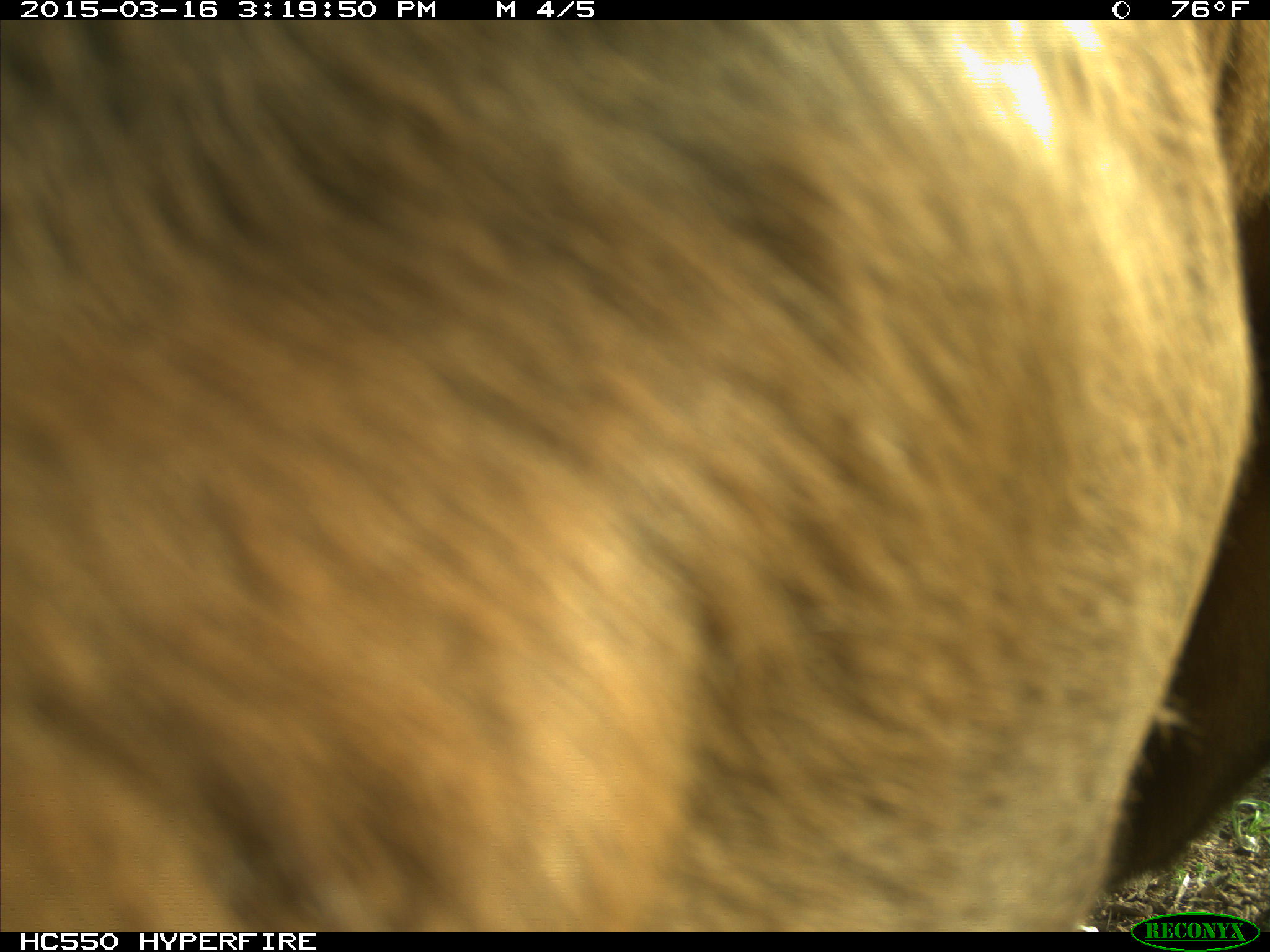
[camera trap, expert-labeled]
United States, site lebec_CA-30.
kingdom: Animalia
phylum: Chordata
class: Mammalia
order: Artiodactyla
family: Bovidae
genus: Bos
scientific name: Bos taurus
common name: domestic cow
Bos taurus (domestic cow).